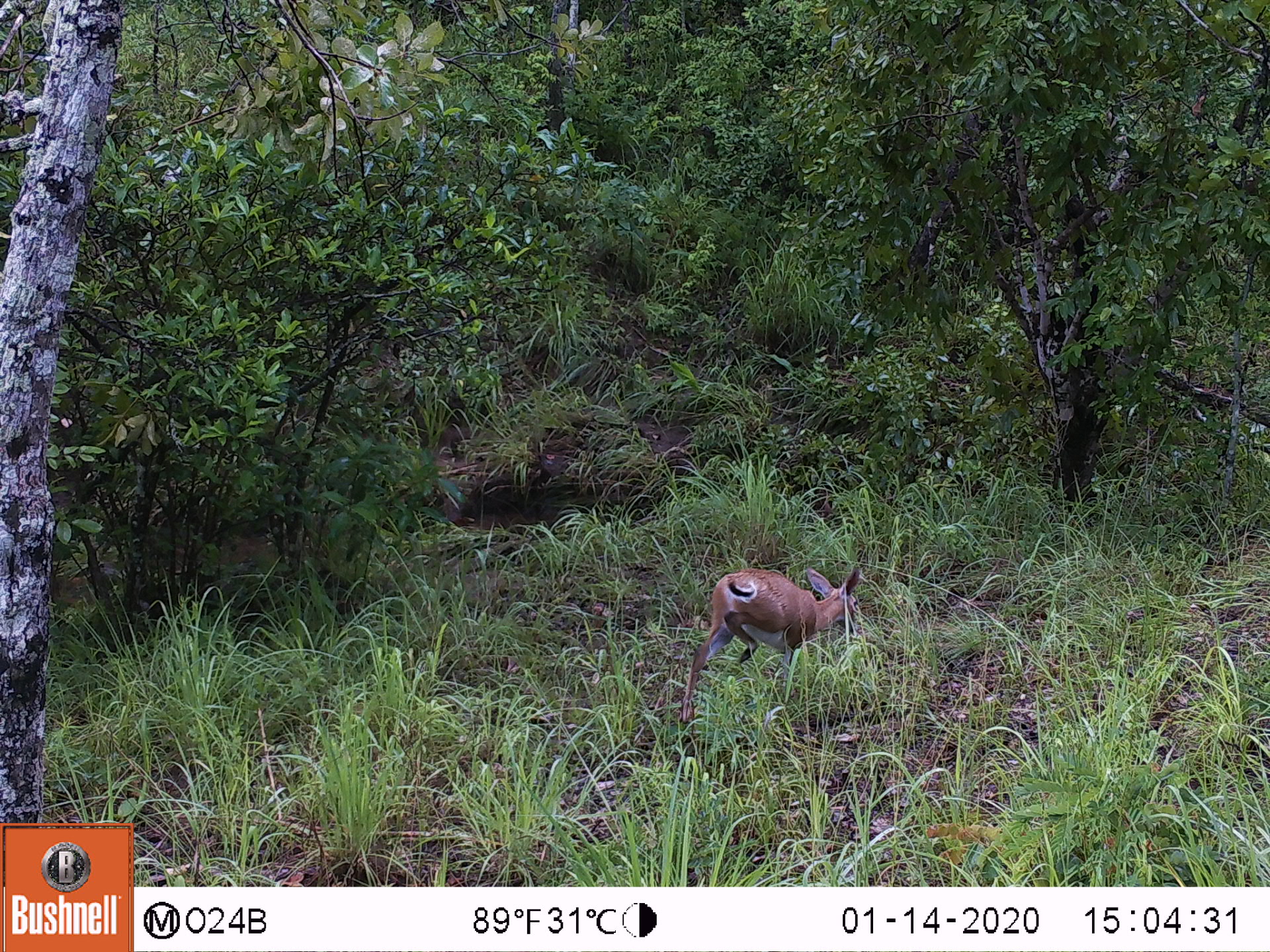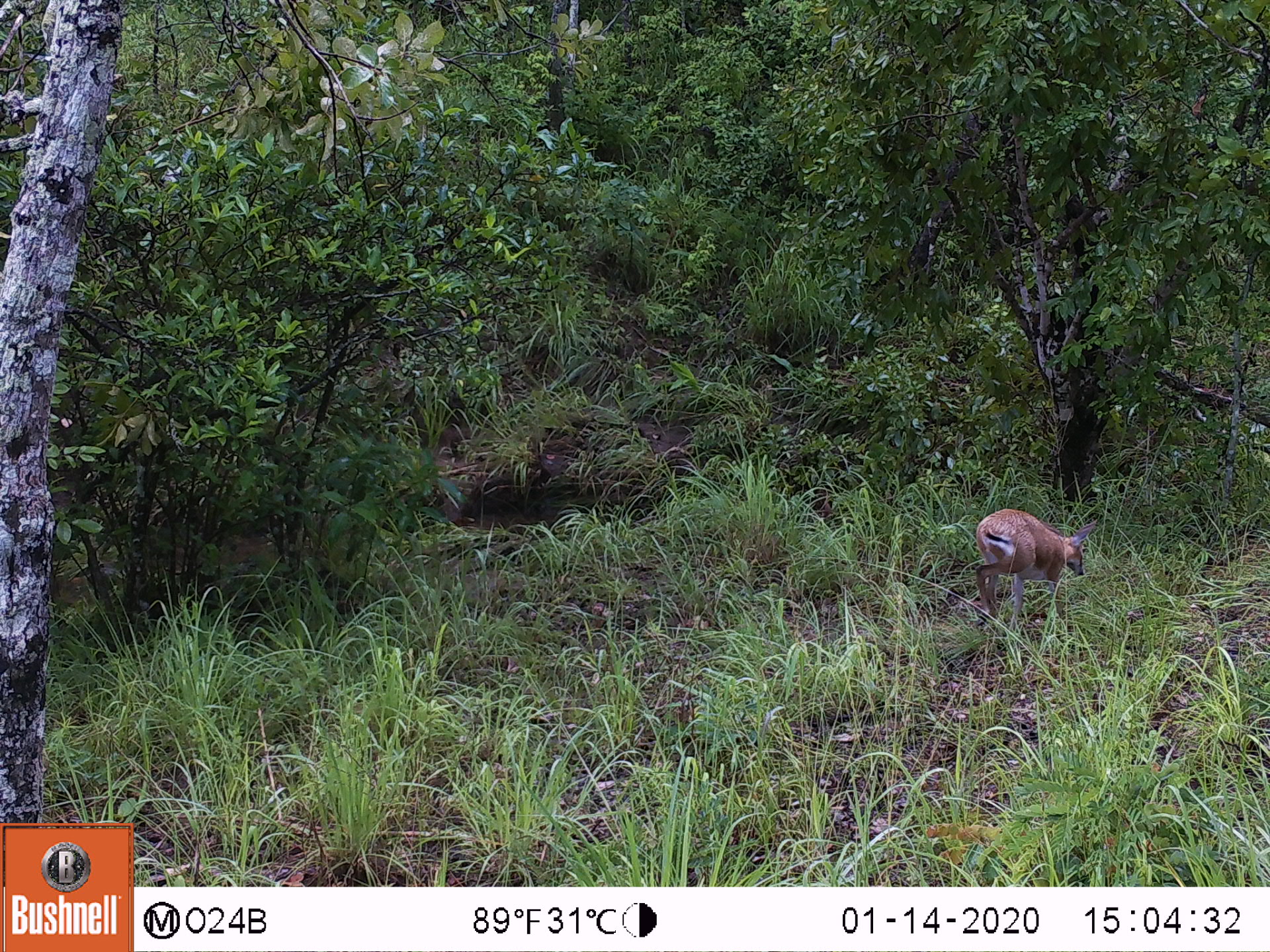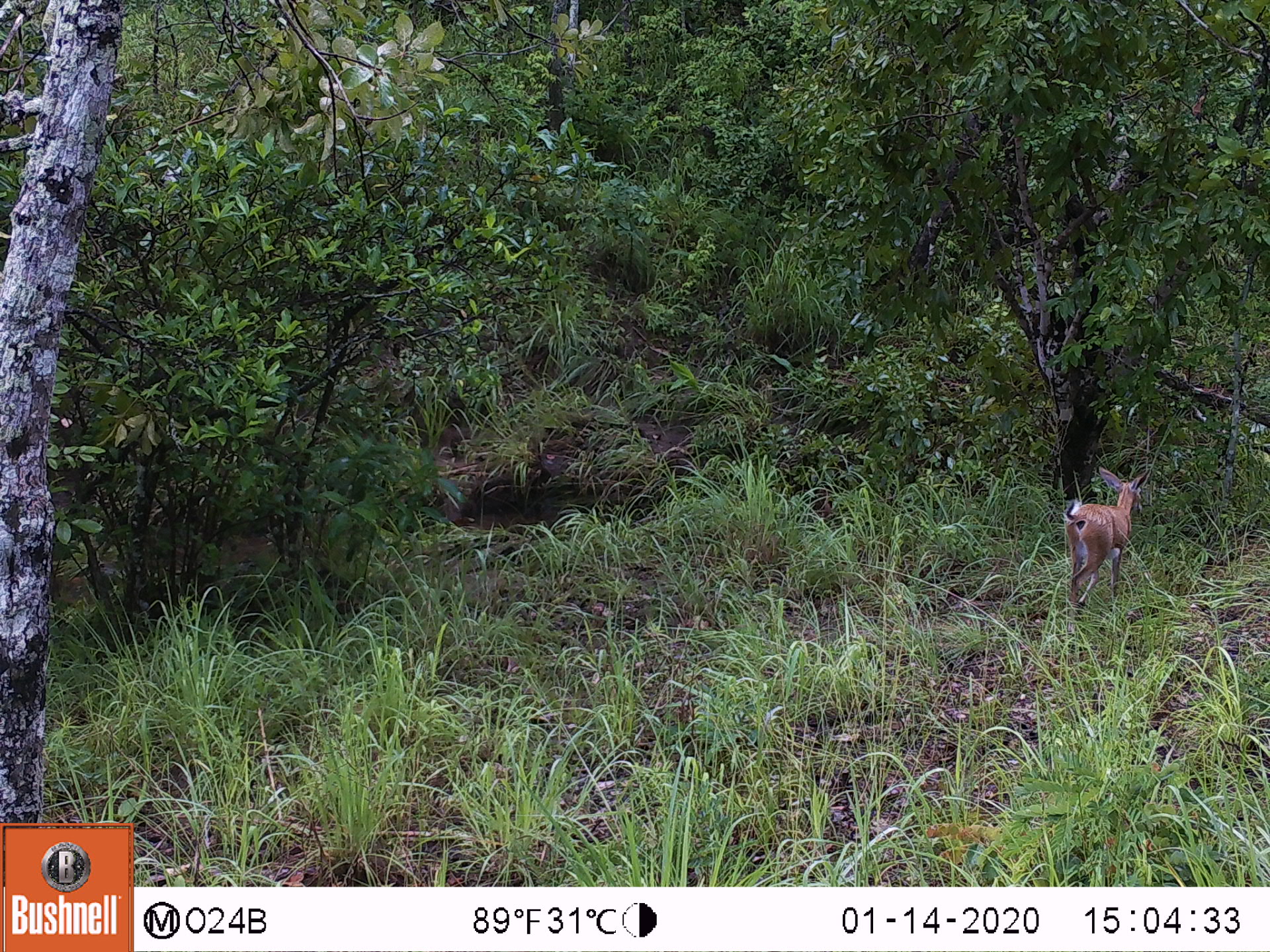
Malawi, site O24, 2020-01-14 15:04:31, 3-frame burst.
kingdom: Animalia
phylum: Chordata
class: Mammalia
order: Artiodactyla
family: Bovidae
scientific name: Antilopinae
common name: small antelope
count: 1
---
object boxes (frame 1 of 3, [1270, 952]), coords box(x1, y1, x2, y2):
small antelope: box(675, 554, 864, 733)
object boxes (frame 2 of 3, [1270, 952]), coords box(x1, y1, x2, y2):
small antelope: box(966, 507, 1100, 646)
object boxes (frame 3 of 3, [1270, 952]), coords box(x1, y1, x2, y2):
small antelope: box(1049, 463, 1158, 631)